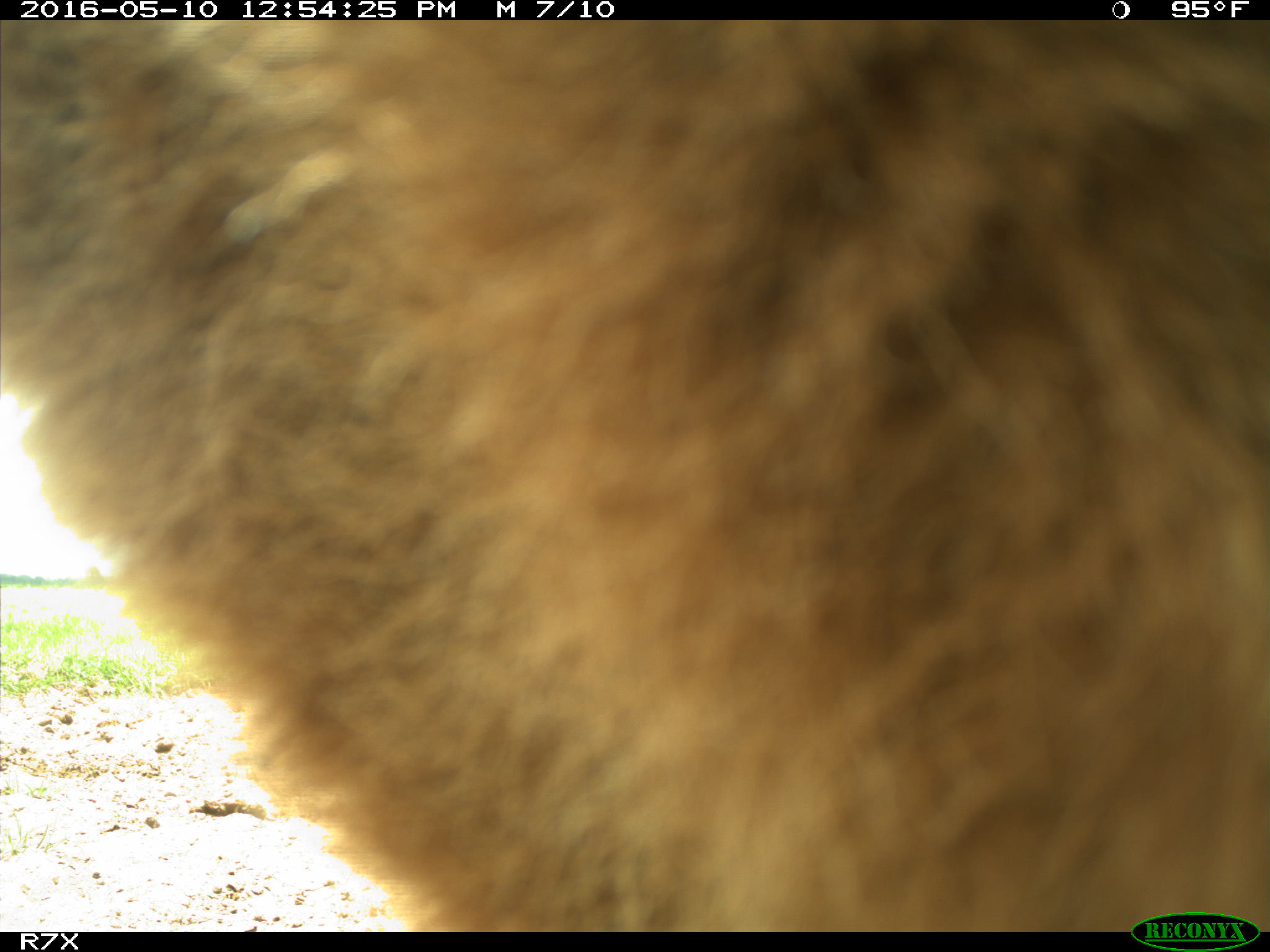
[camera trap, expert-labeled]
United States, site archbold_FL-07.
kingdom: Animalia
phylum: Chordata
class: Mammalia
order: Artiodactyla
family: Bovidae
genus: Bos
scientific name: Bos taurus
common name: domestic cow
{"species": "Bos taurus (domestic cow)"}